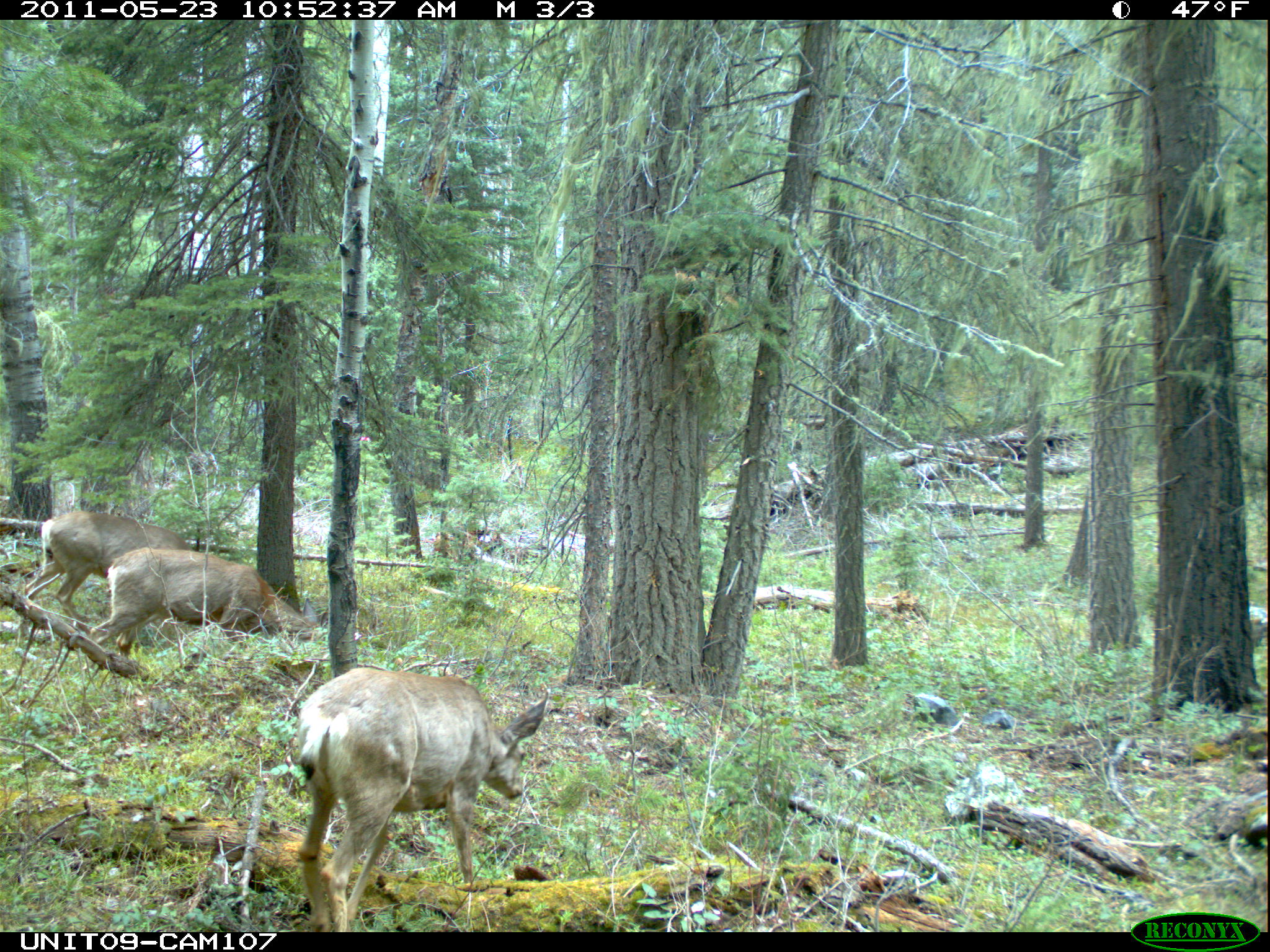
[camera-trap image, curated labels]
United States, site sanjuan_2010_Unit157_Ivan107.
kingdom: Animalia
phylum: Chordata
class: Mammalia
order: Artiodactyla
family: Cervidae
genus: Odocoileus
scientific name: Odocoileus hemionus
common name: mule deer